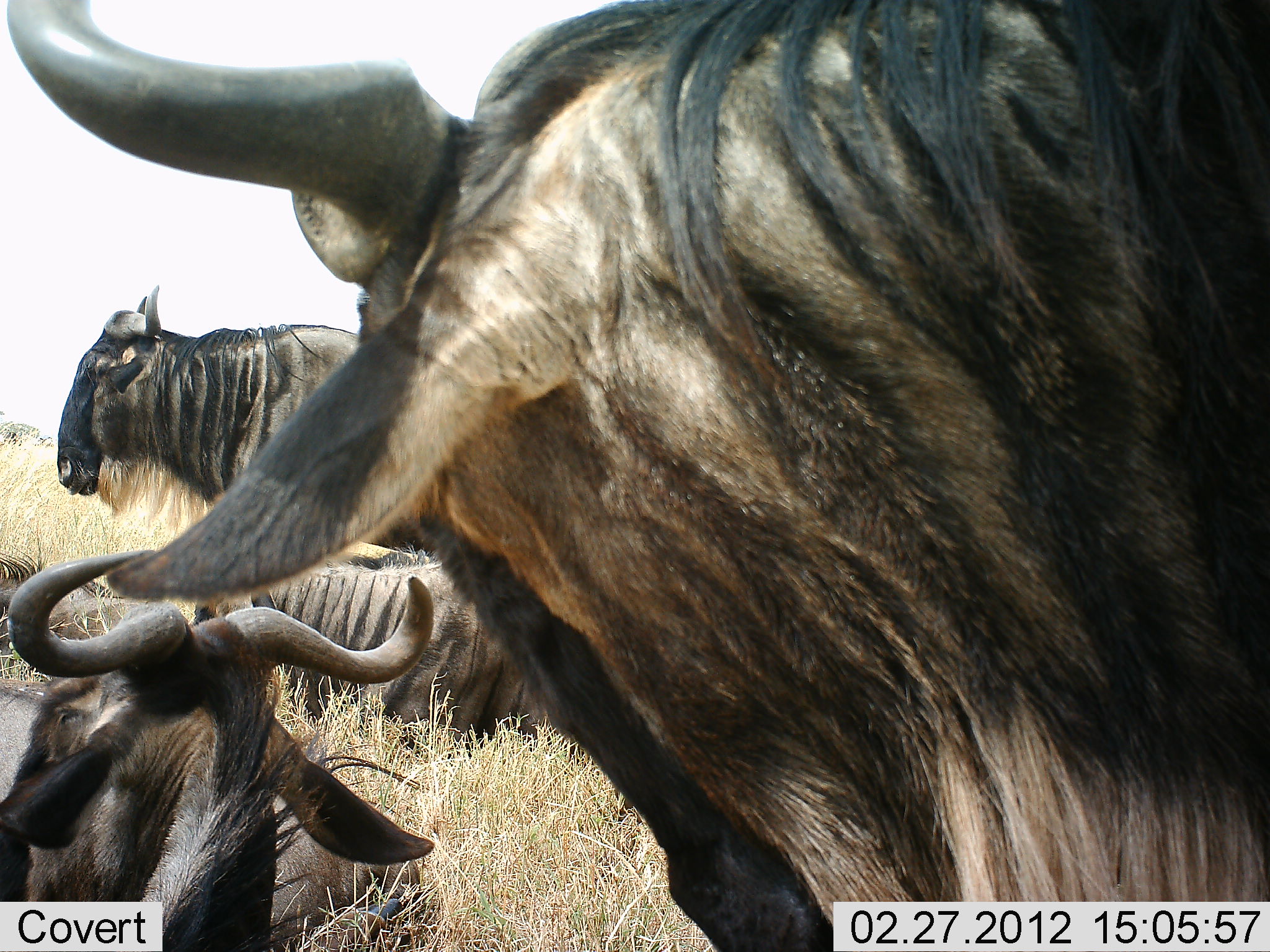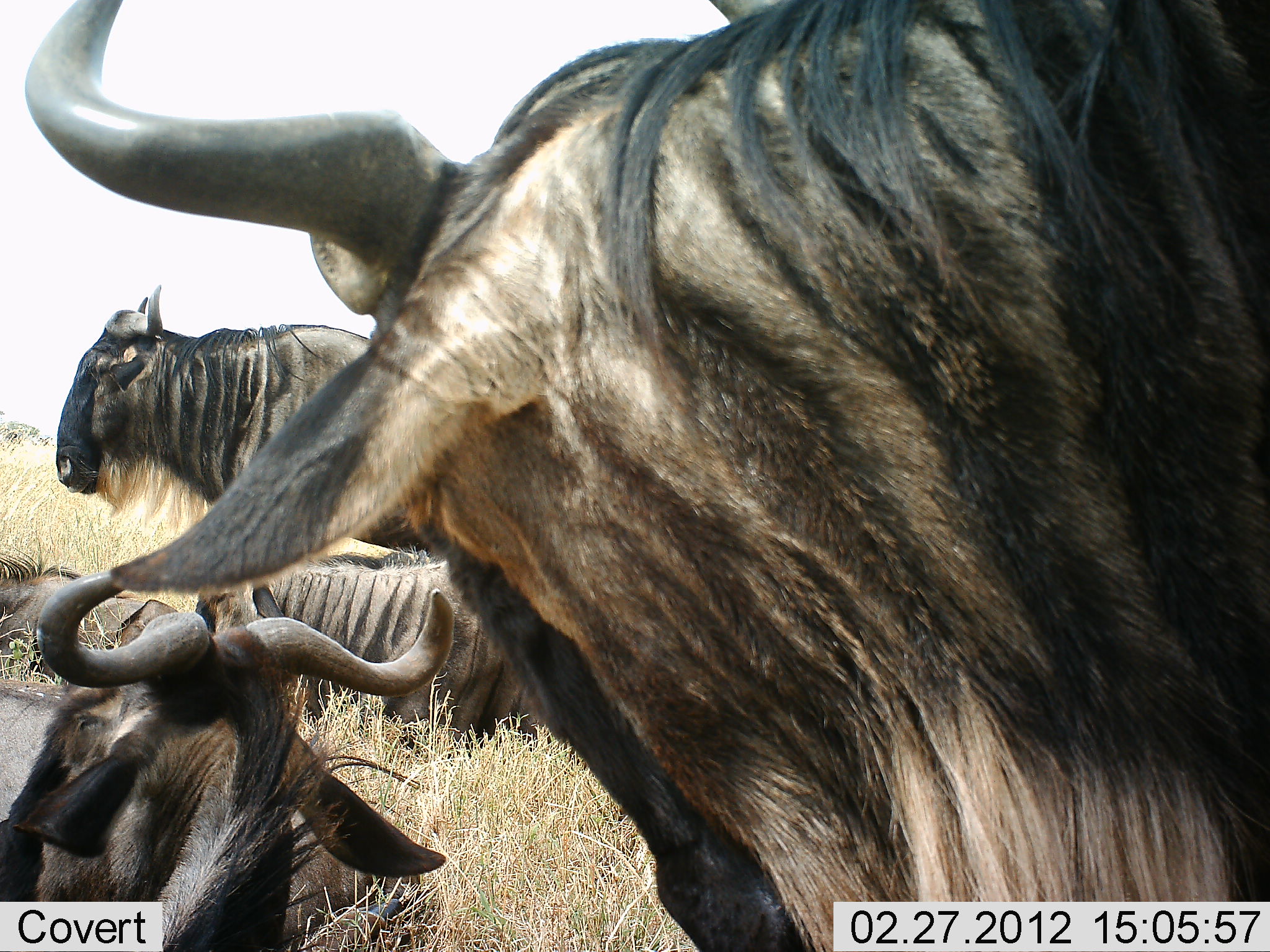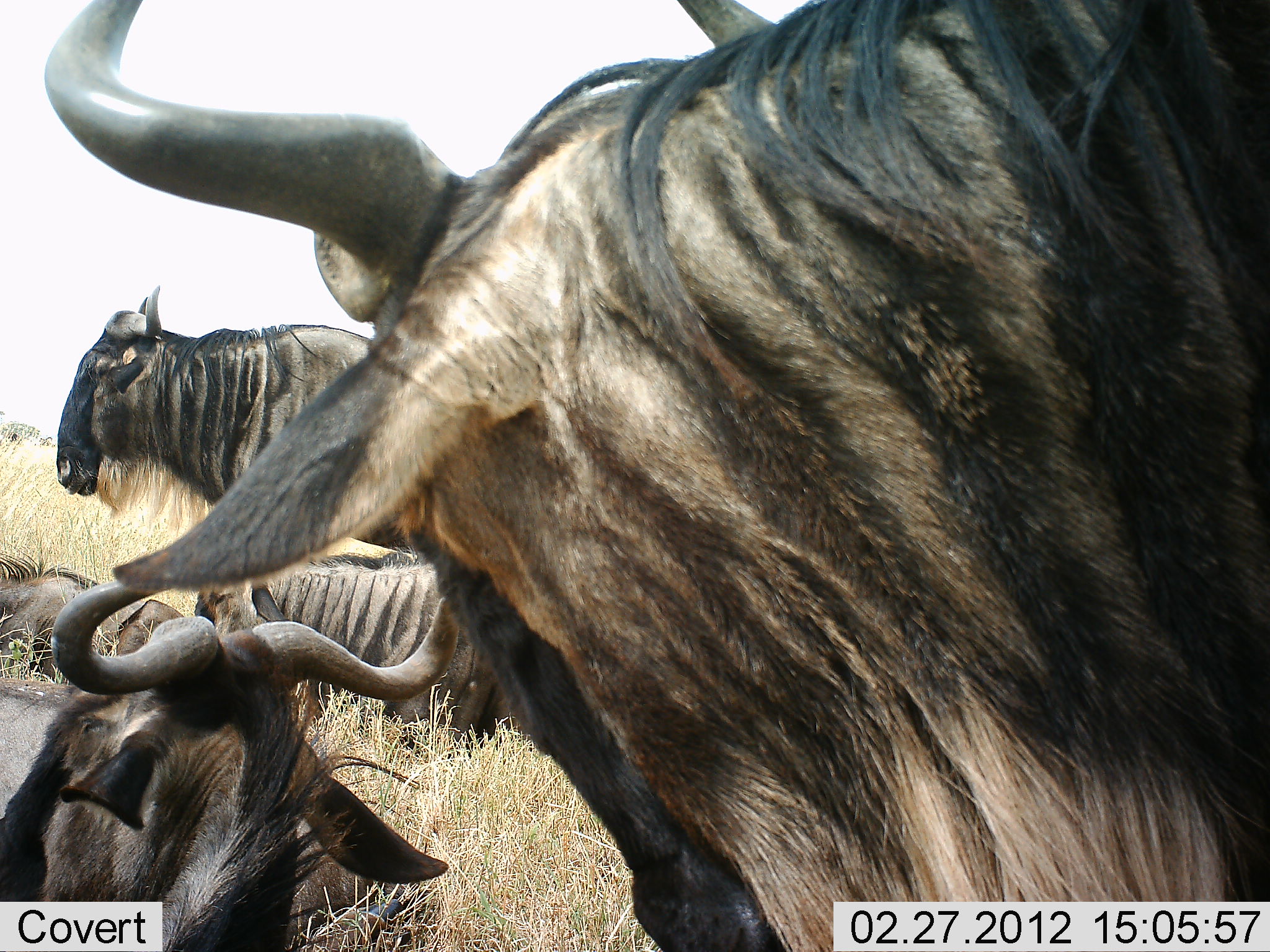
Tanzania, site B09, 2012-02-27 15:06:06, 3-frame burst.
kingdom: Animalia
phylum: Chordata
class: Mammalia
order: Artiodactyla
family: Bovidae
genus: Connochaetes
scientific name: Connochaetes taurinus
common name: blue wildebeest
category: wildebeest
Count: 5.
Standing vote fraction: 94%.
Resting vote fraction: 94%.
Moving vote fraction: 0%.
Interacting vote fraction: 0%.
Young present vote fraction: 0%.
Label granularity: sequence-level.